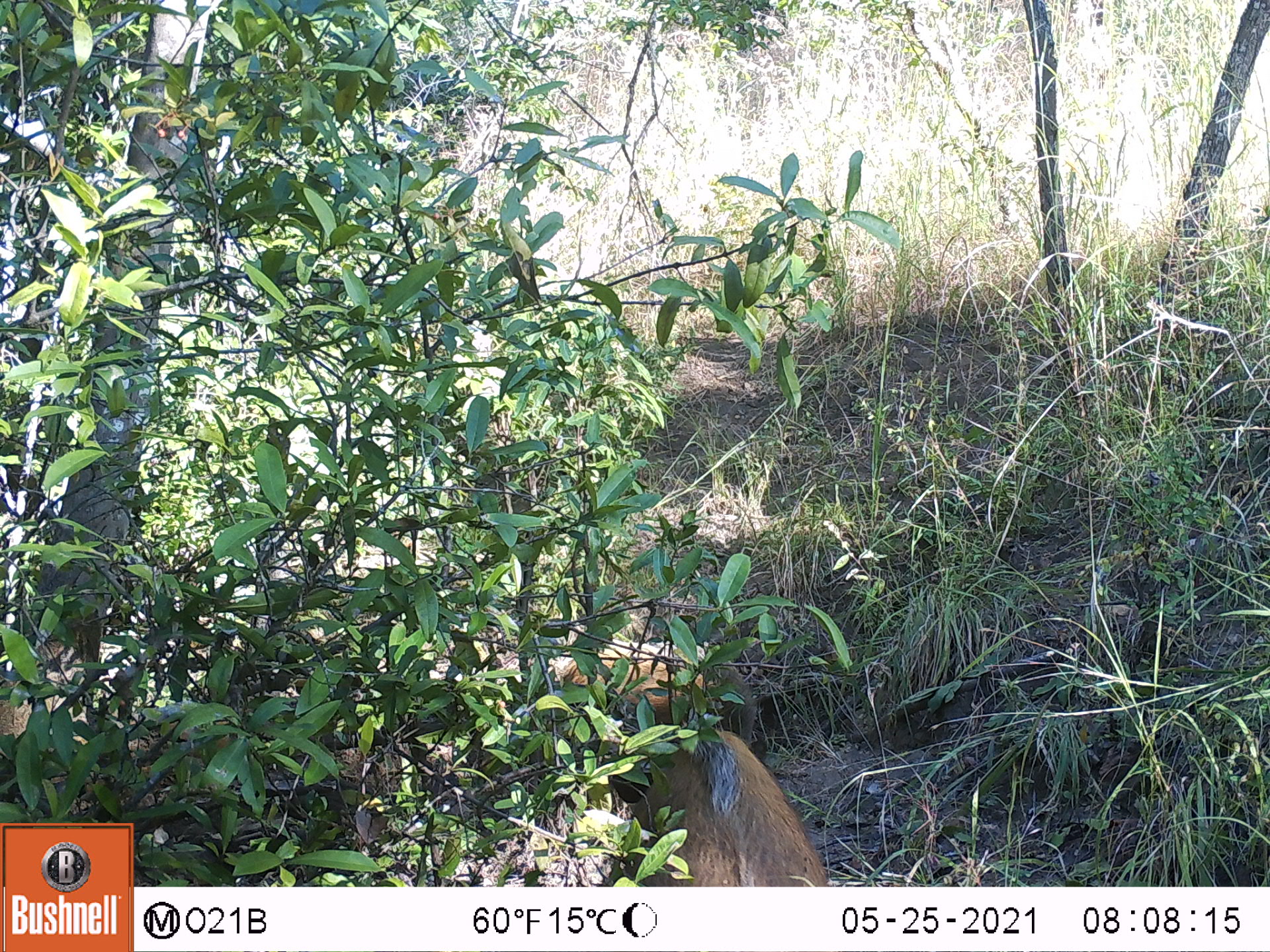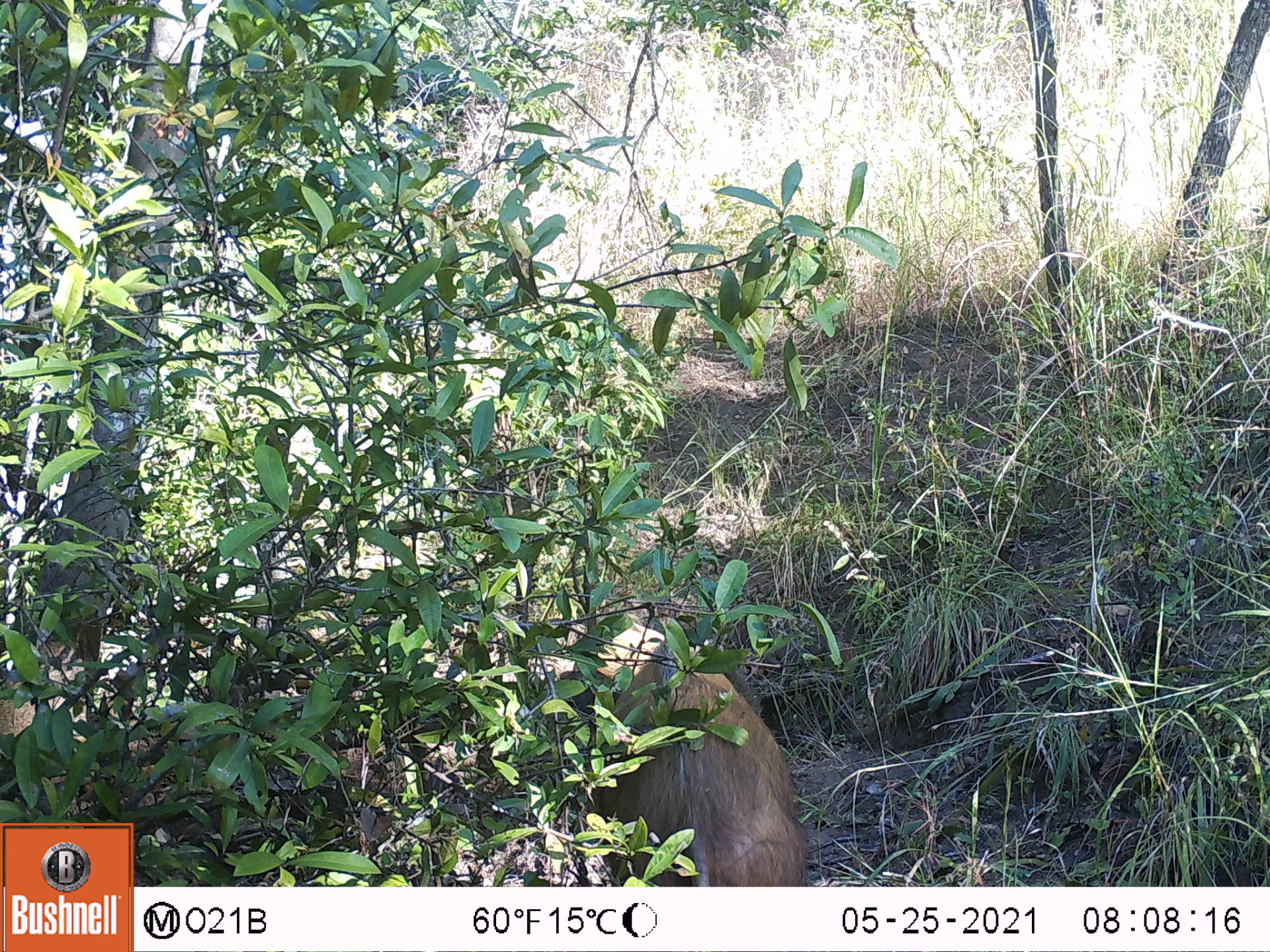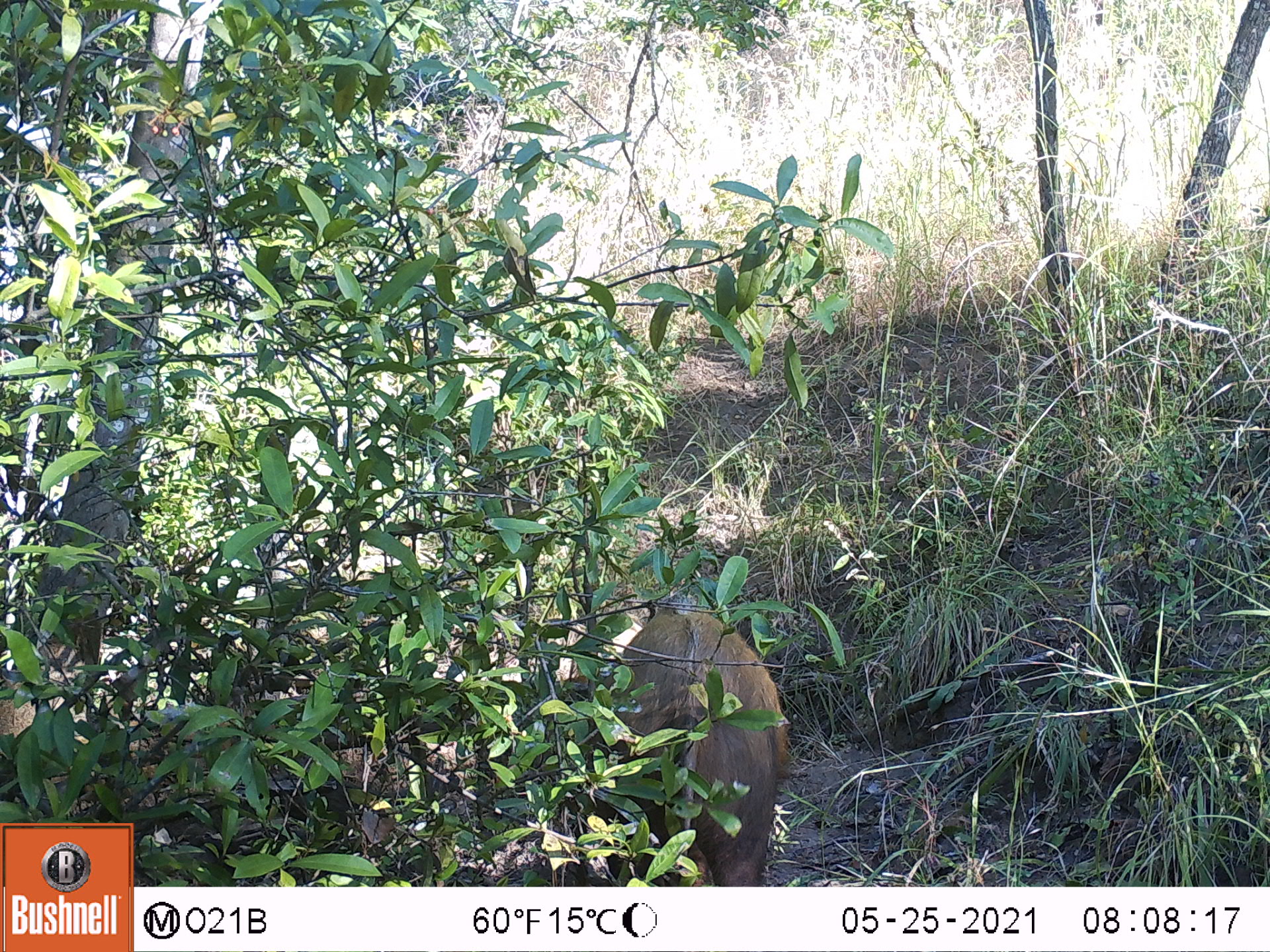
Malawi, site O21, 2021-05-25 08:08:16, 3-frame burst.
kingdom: Animalia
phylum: Chordata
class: Mammalia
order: Artiodactyla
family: Suidae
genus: Potamochoerus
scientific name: Potamochoerus larvatus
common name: bushpig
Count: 2.